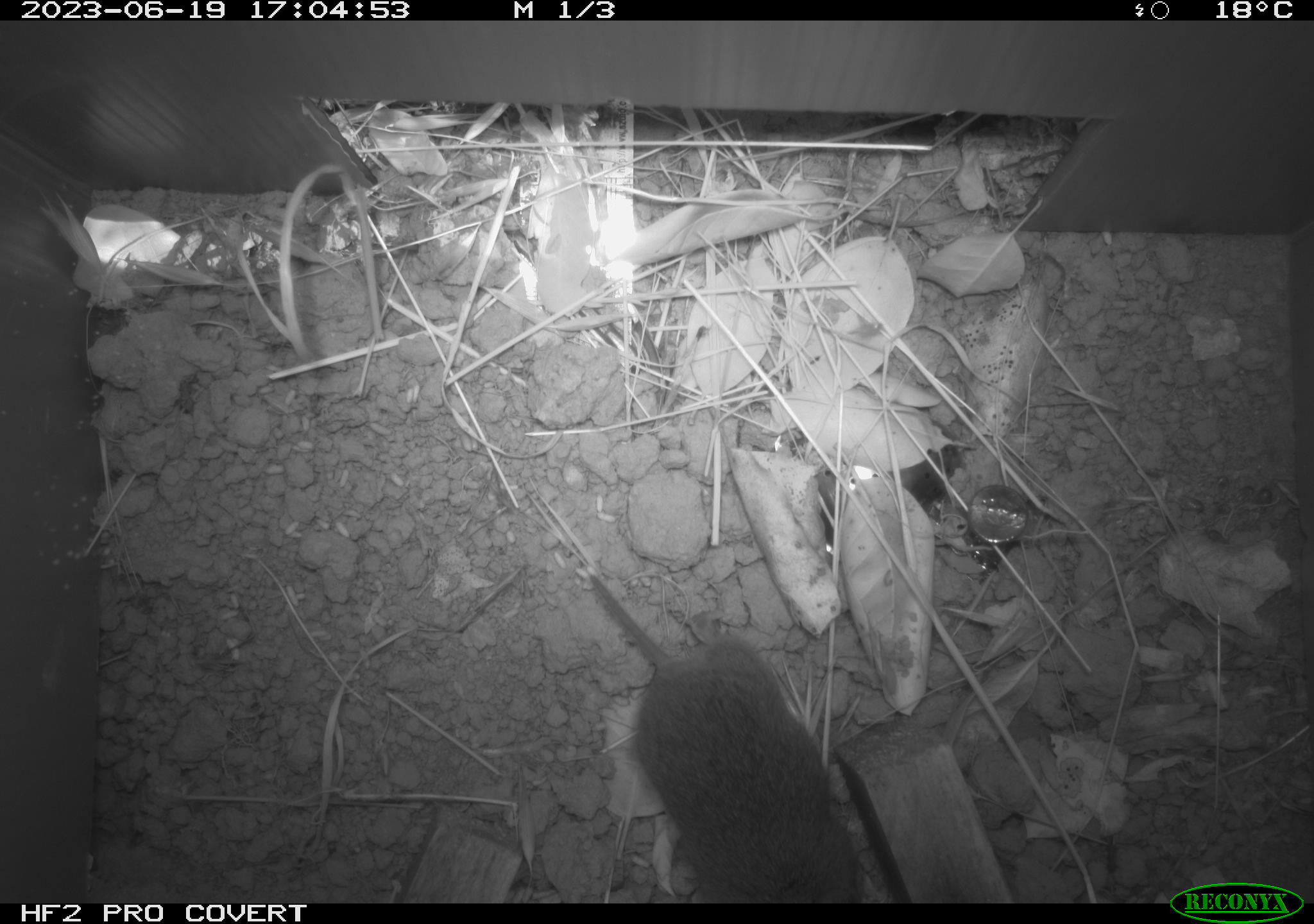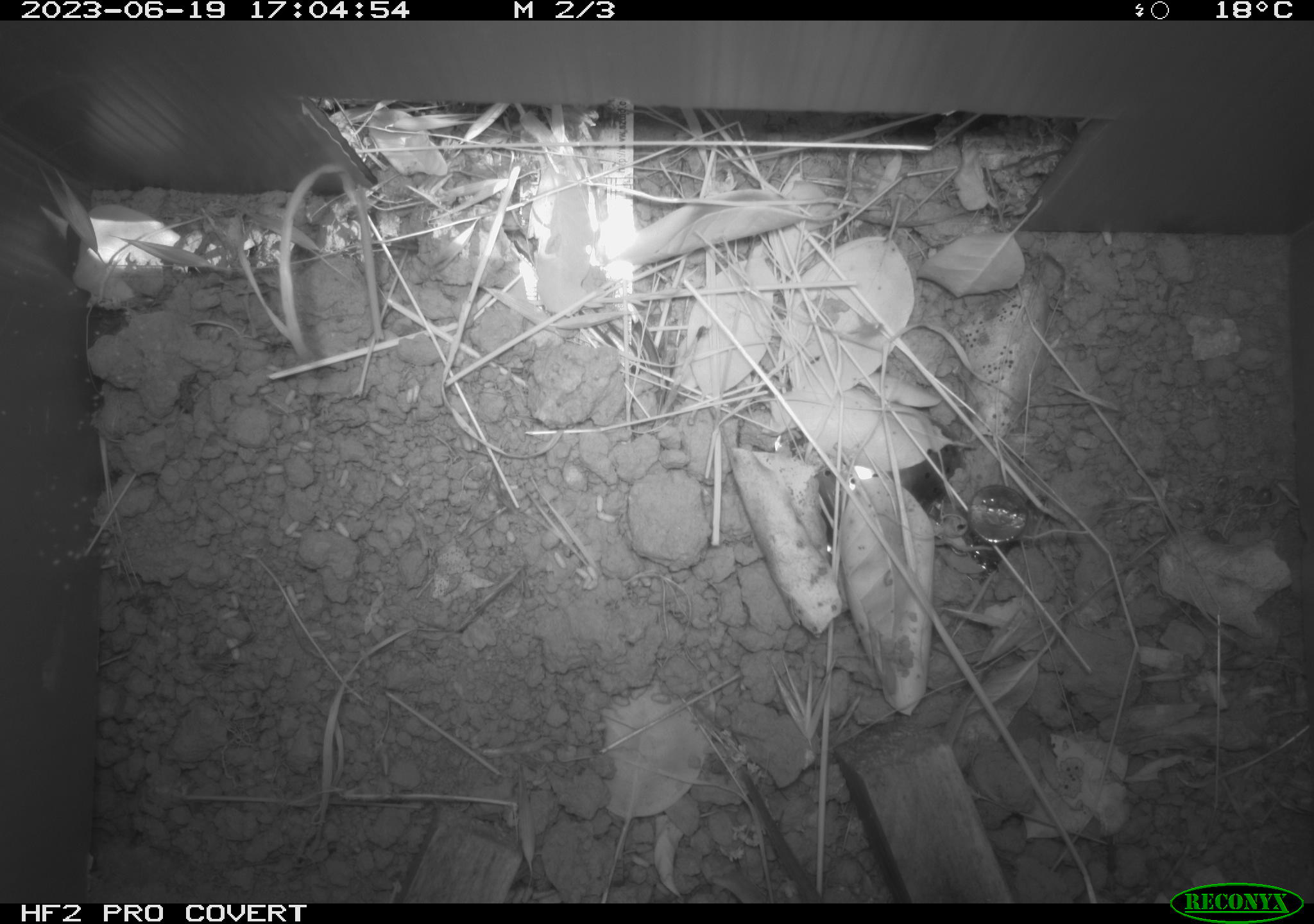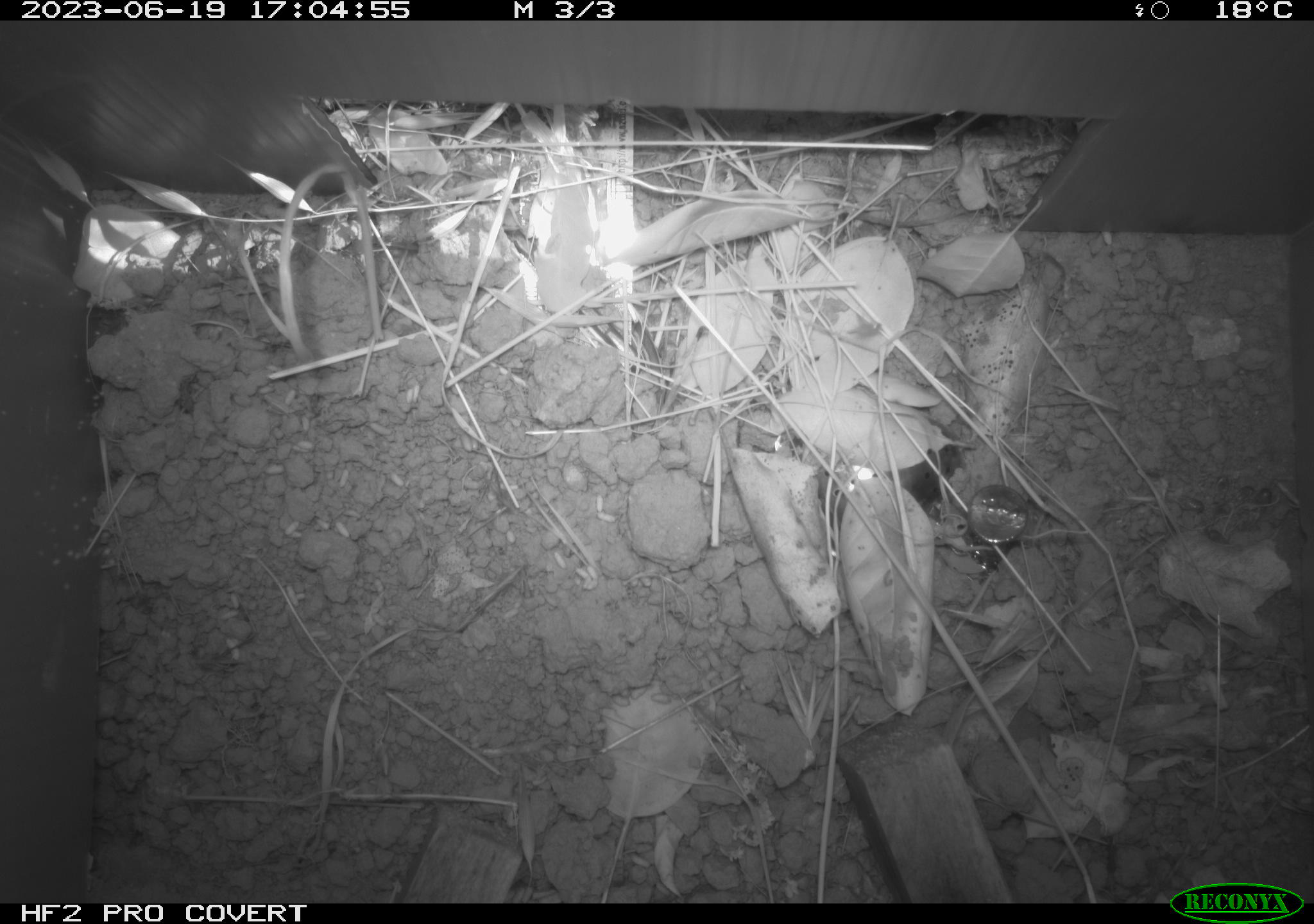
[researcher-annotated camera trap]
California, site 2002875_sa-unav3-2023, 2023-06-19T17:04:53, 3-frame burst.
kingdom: Animalia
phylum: Chordata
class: Mammalia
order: Rodentia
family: Cricetidae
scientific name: Arvicolinae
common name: voles, lemmings, and muskrats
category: arvicolinae subfamily